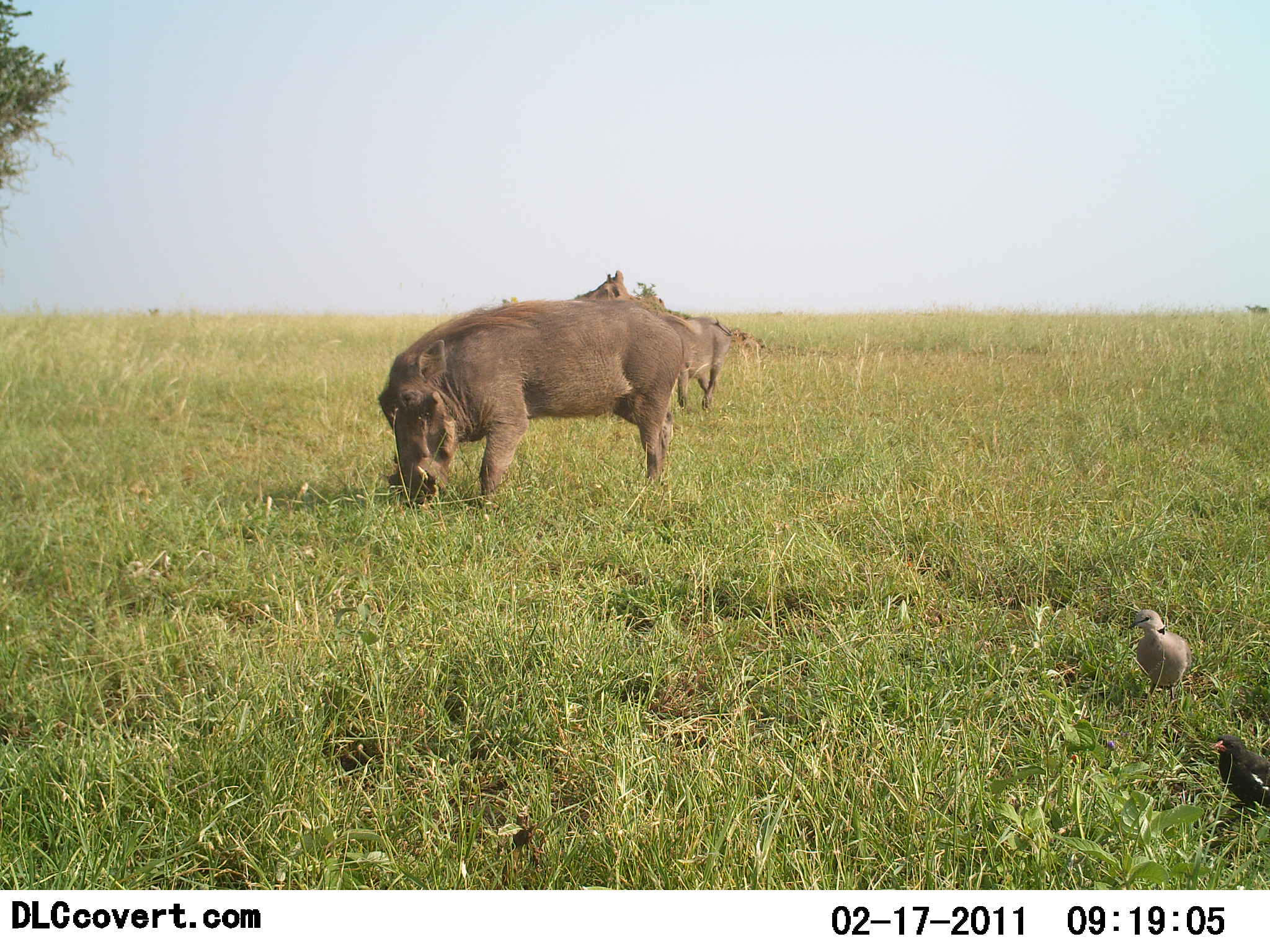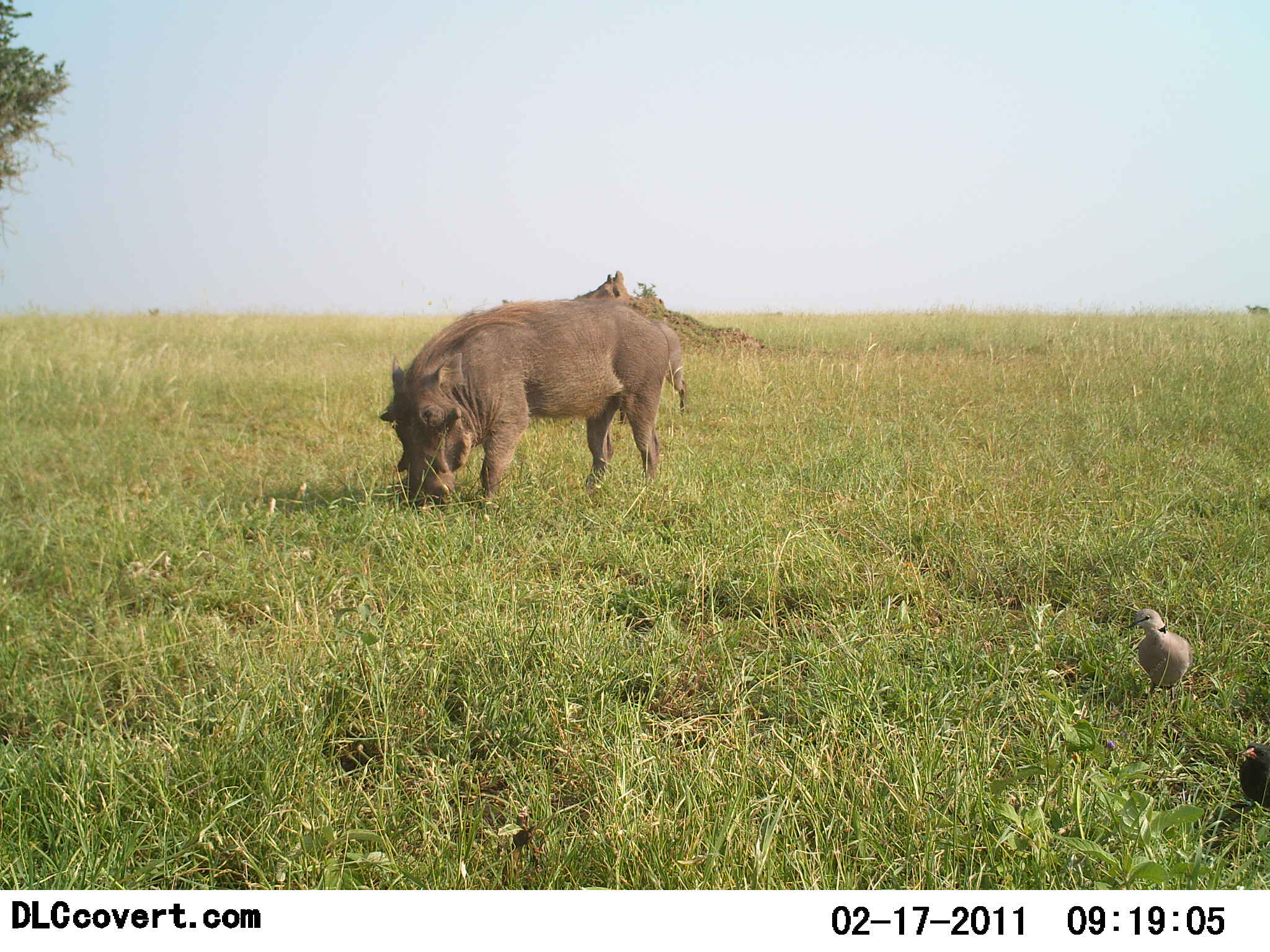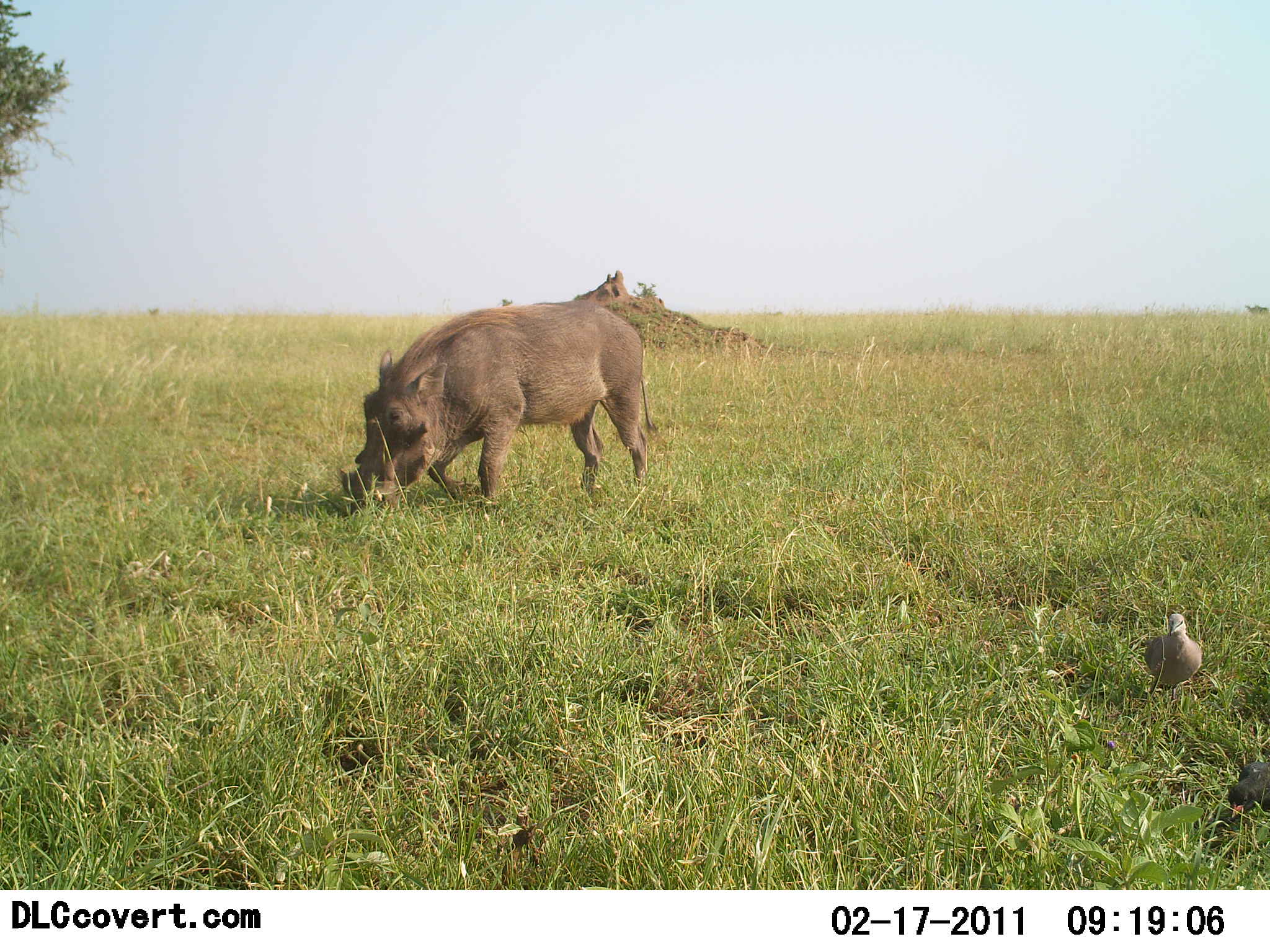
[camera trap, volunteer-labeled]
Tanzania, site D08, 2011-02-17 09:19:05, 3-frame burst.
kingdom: Animalia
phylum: Chordata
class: Aves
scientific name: Aves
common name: bird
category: otherbird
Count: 2.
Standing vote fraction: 83%.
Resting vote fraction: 0%.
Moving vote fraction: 8%.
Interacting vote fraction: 0%.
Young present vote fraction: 0%.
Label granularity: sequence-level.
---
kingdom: Animalia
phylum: Chordata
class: Mammalia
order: Artiodactyla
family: Suidae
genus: Phacochoerus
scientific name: Phacochoerus africanus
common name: warthog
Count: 2.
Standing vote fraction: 15%.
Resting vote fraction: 8%.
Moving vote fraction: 0%.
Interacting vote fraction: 0%.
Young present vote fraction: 8%.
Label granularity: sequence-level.